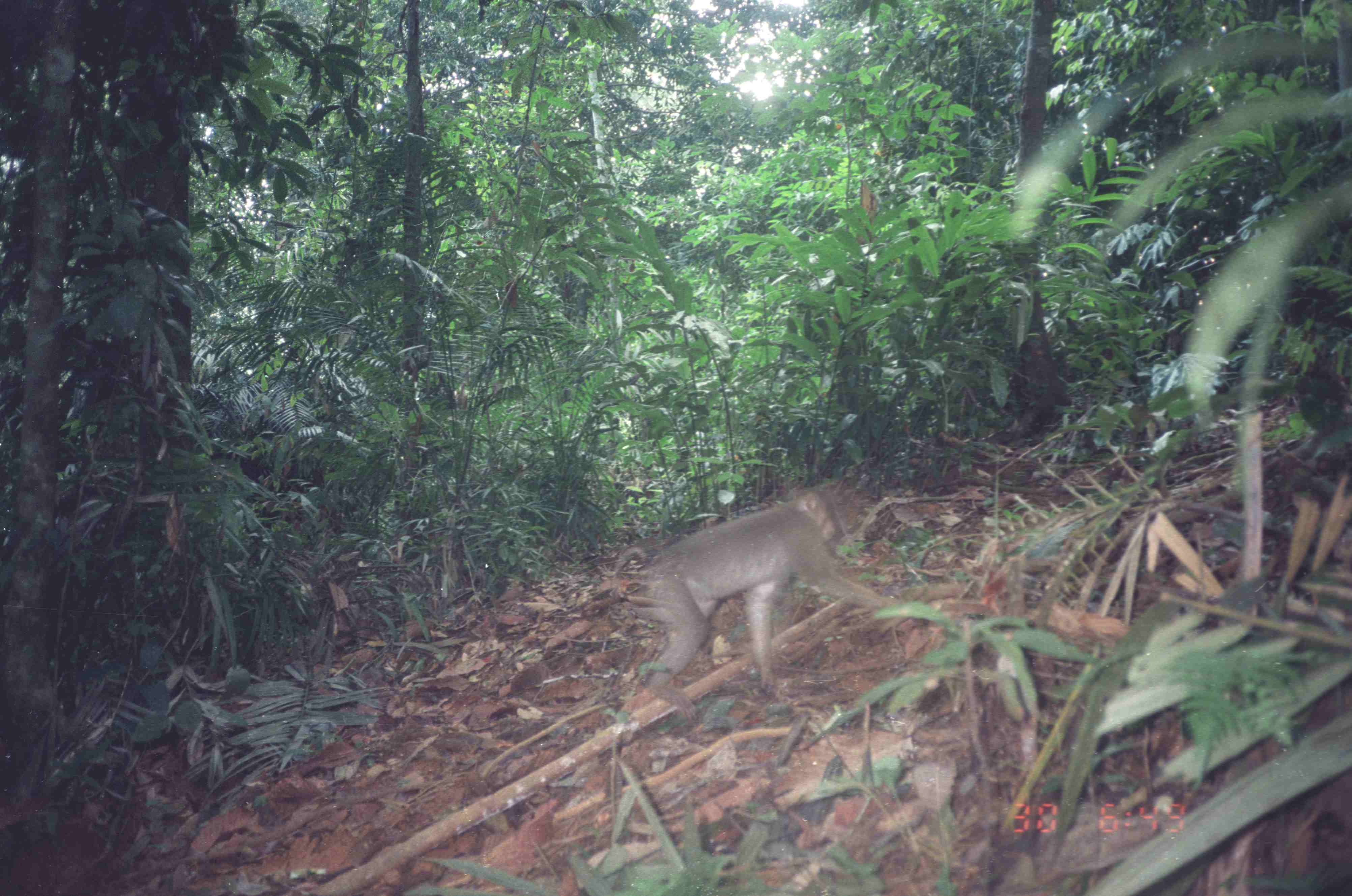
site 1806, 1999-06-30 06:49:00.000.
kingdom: Animalia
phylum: Chordata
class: Mammalia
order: Primates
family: Cercopithecidae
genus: Macaca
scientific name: Macaca nemestrina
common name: southern pig-tailed macaque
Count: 1.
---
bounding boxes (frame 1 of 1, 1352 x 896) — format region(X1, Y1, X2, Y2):
macaca nemestrina: region(613, 490, 898, 723)